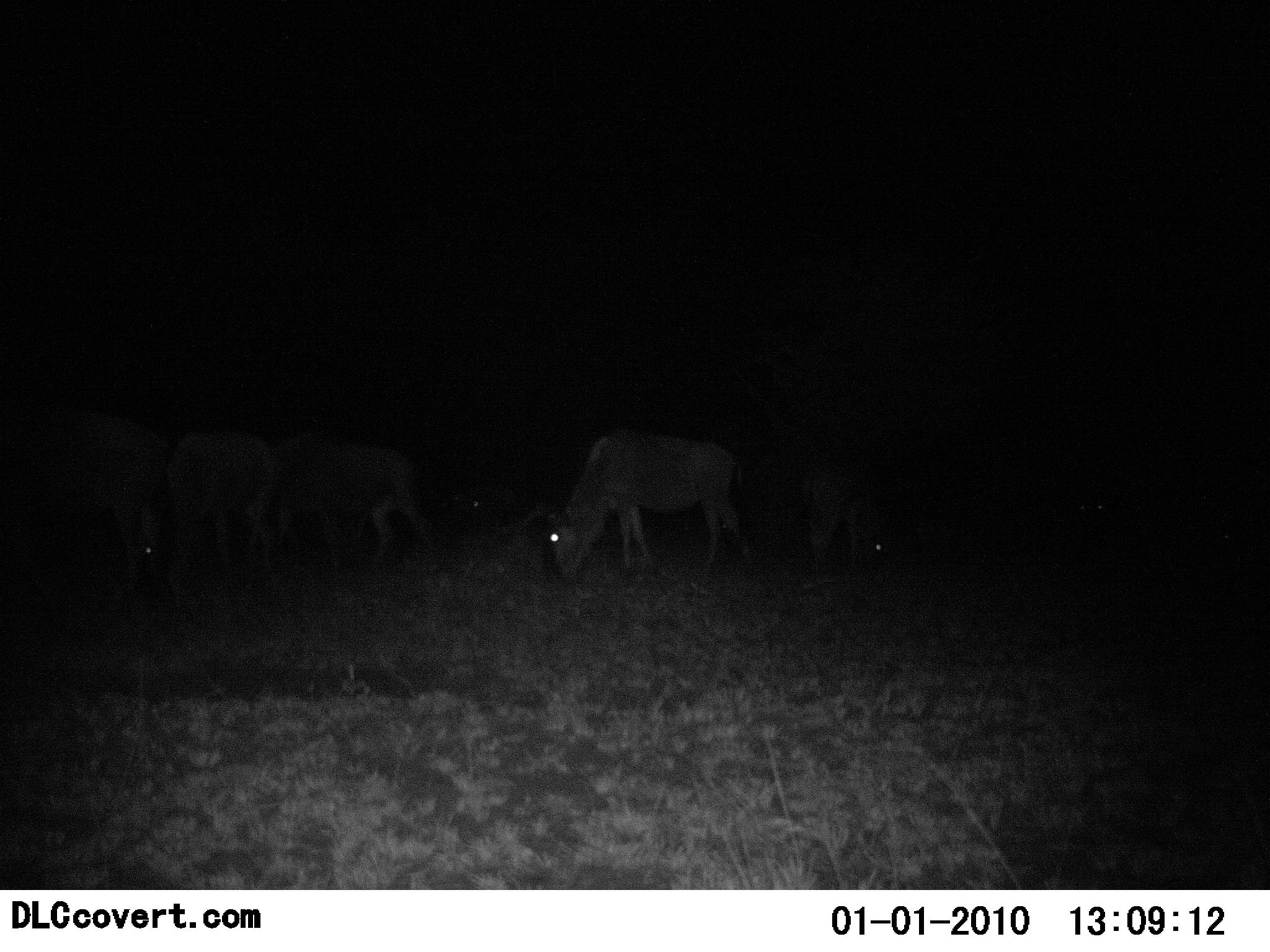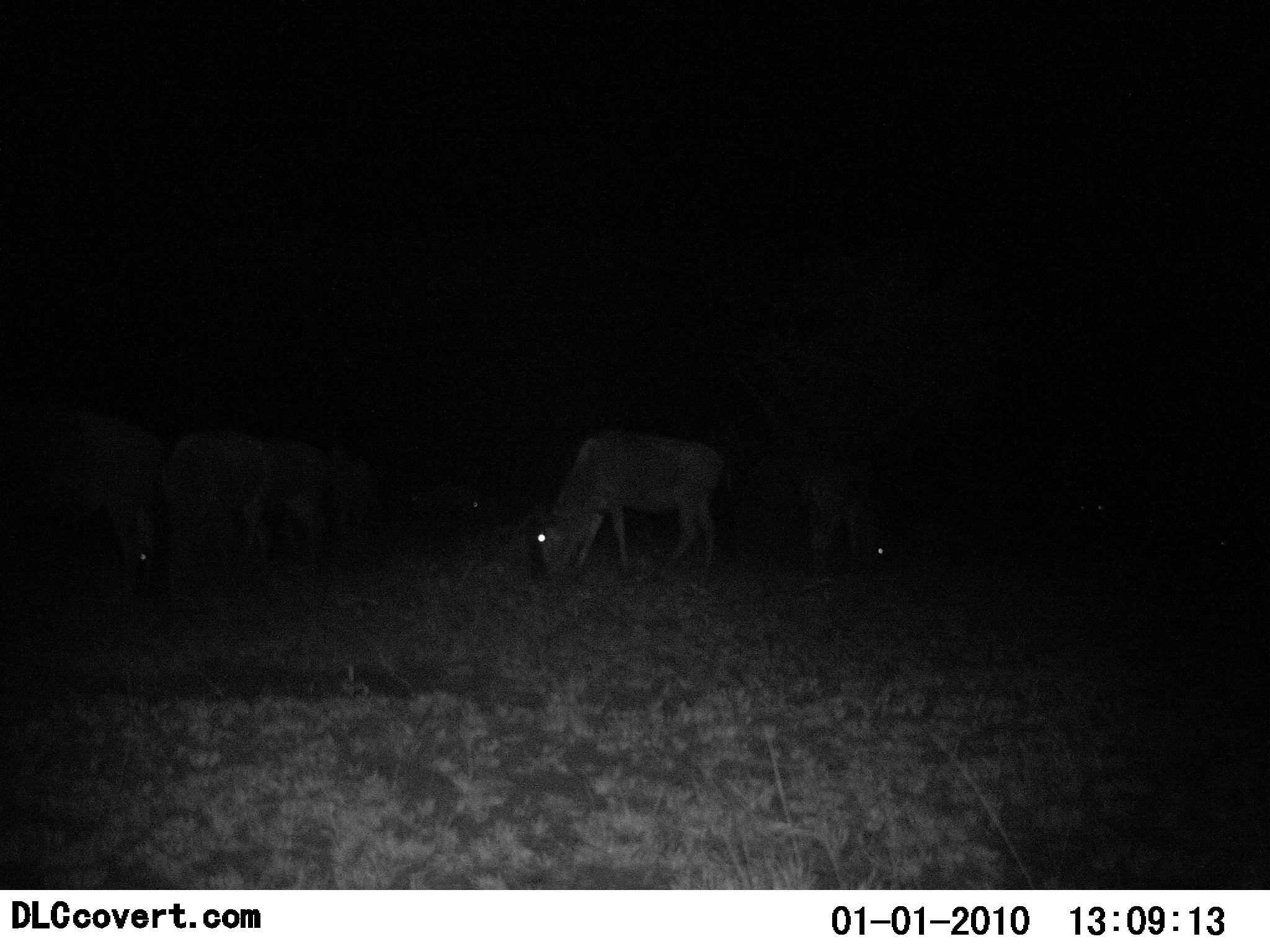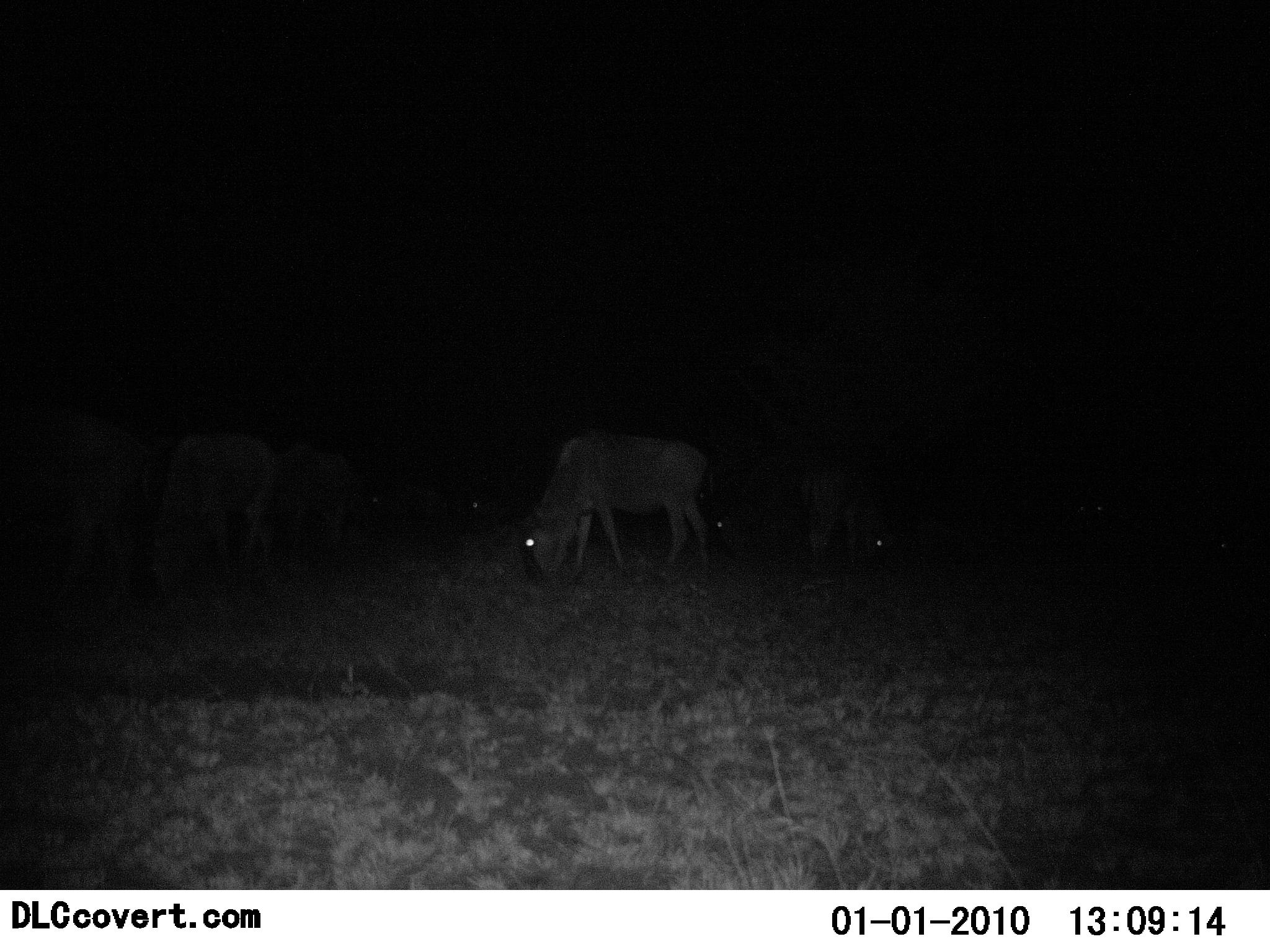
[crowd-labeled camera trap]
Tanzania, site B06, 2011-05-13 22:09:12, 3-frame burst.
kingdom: Animalia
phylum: Chordata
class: Mammalia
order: Artiodactyla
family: Bovidae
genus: Connochaetes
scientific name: Connochaetes taurinus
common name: blue wildebeest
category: wildebeest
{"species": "wildebeest (blue wildebeest) (Connochaetes taurinus)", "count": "9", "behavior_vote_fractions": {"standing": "33%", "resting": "0%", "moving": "17%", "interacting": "0%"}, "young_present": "0%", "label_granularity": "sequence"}